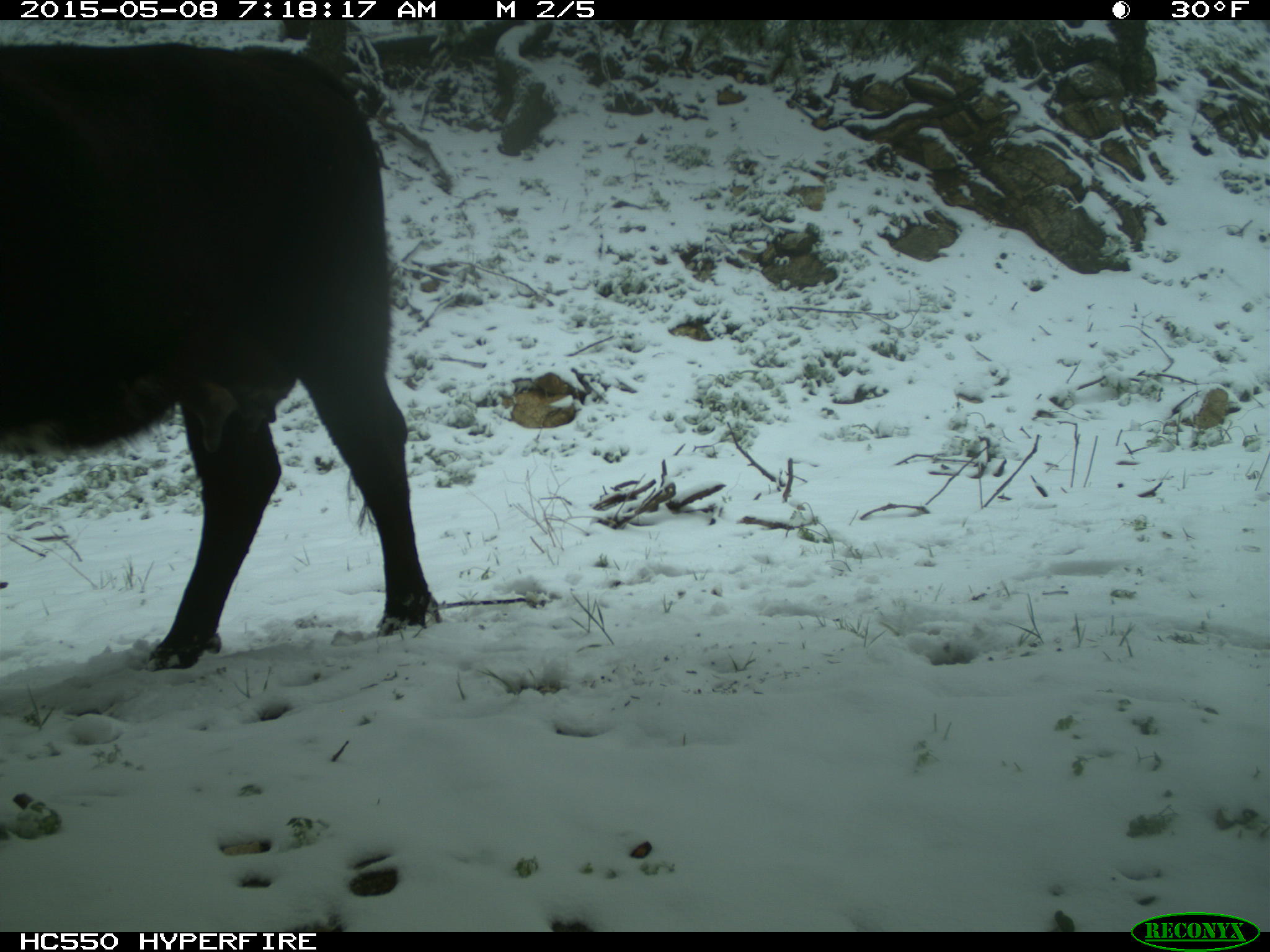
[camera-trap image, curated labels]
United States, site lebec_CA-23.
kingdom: Animalia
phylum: Chordata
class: Mammalia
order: Artiodactyla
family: Bovidae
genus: Bos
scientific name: Bos taurus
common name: domestic cow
Bos taurus (domestic cow).